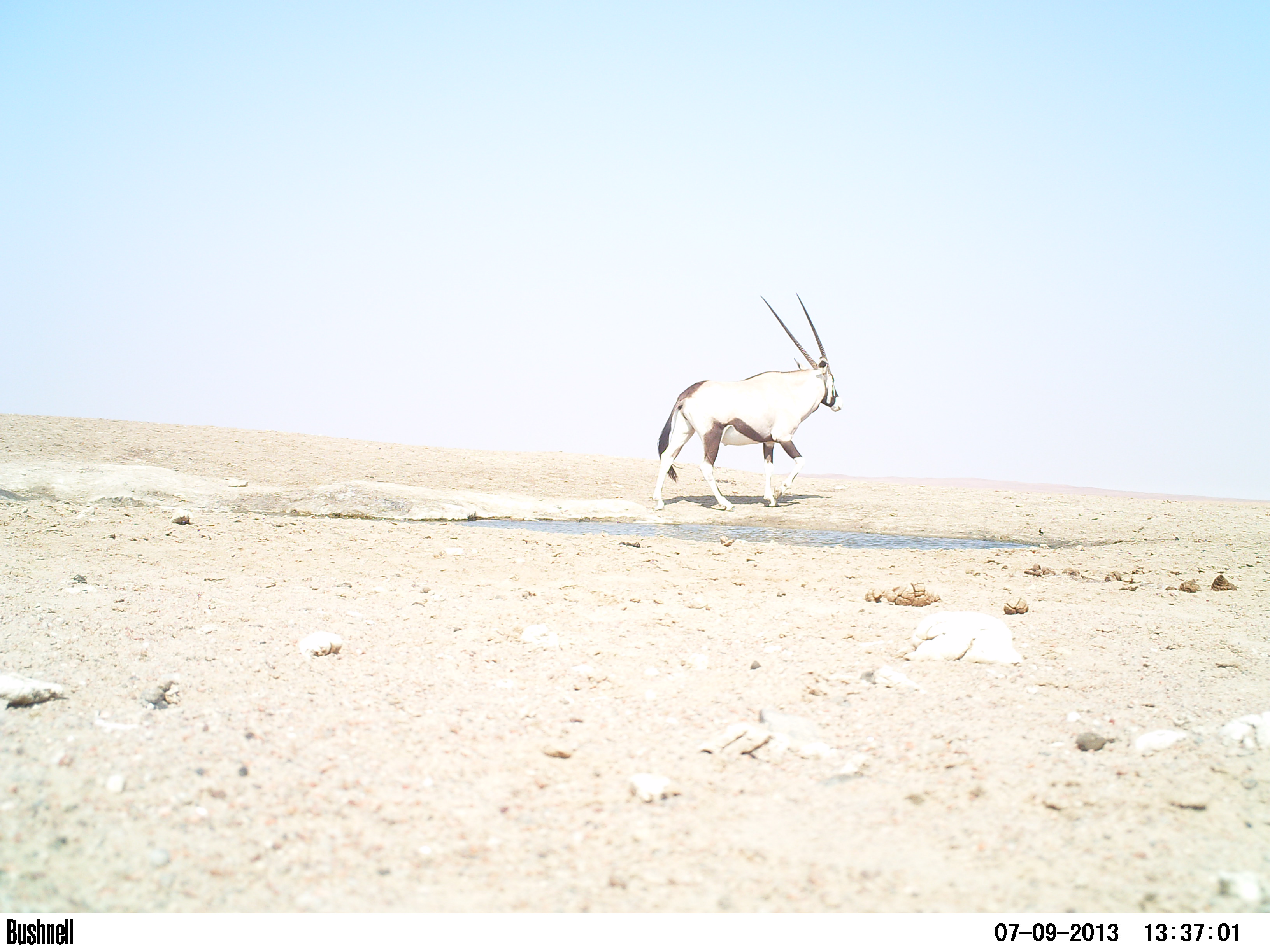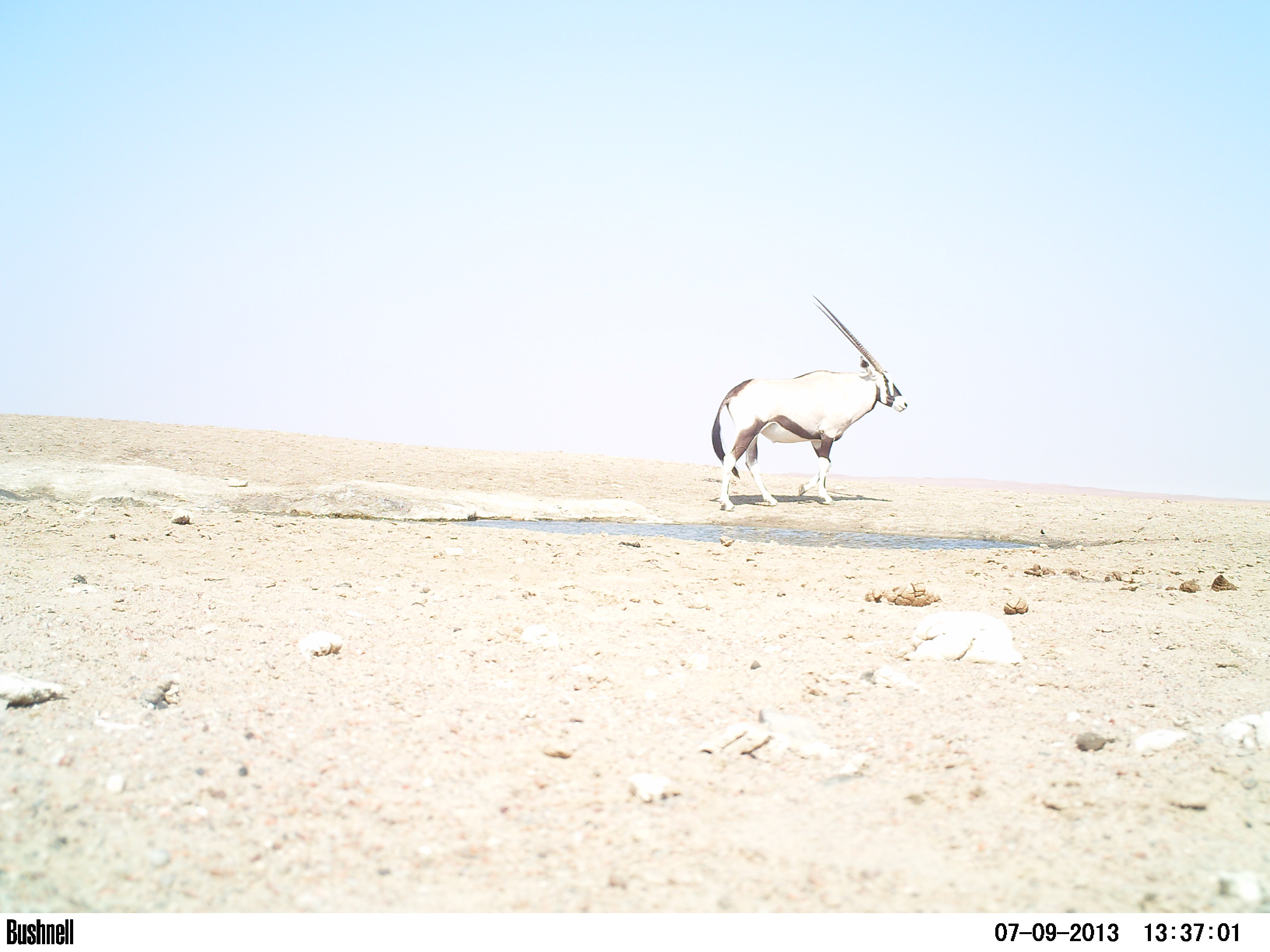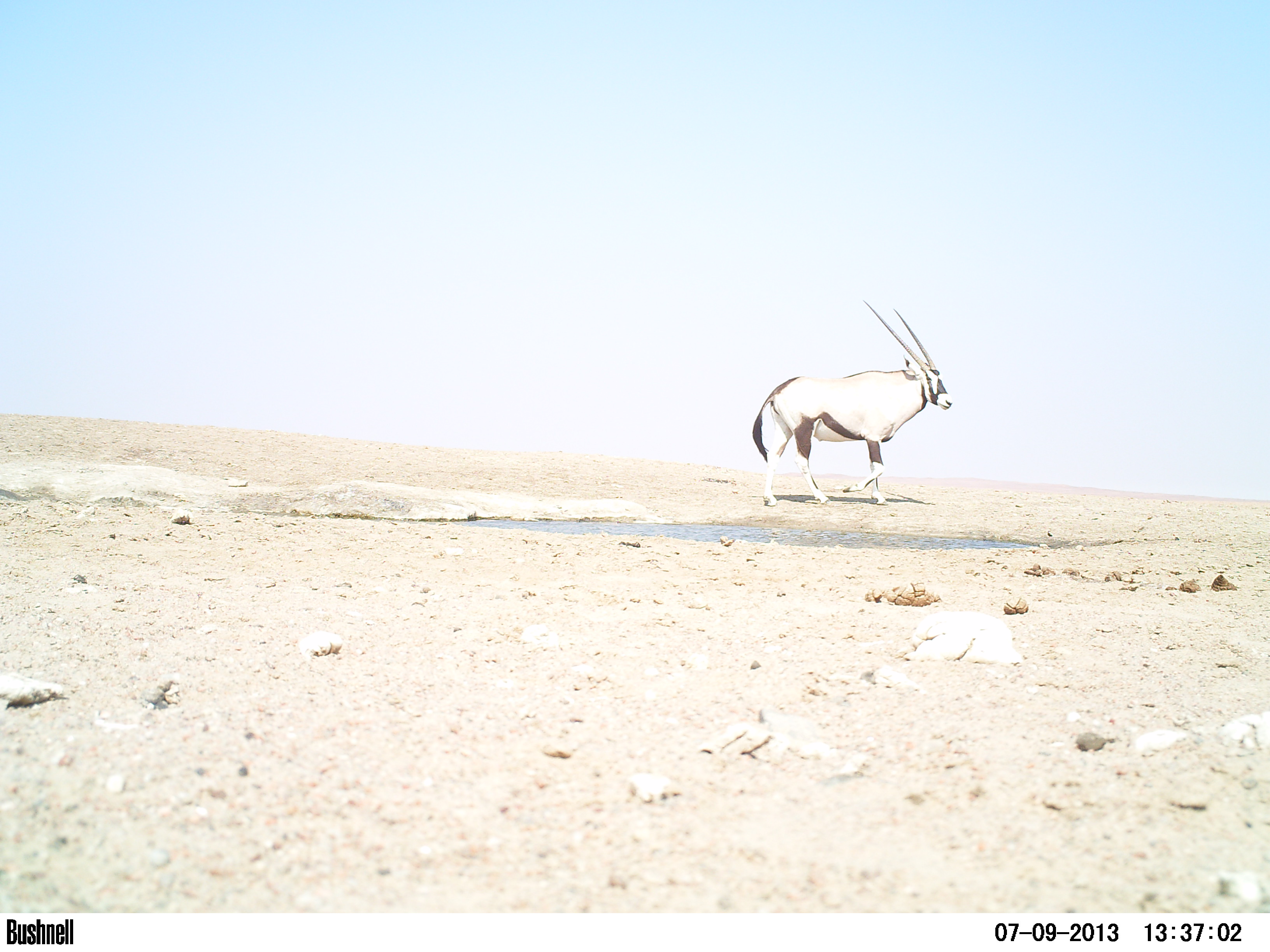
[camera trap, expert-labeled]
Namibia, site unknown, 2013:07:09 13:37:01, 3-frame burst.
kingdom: Animalia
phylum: Chordata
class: Mammalia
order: Artiodactyla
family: Bovidae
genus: Oryx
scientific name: Oryx gazella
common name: gemsbok